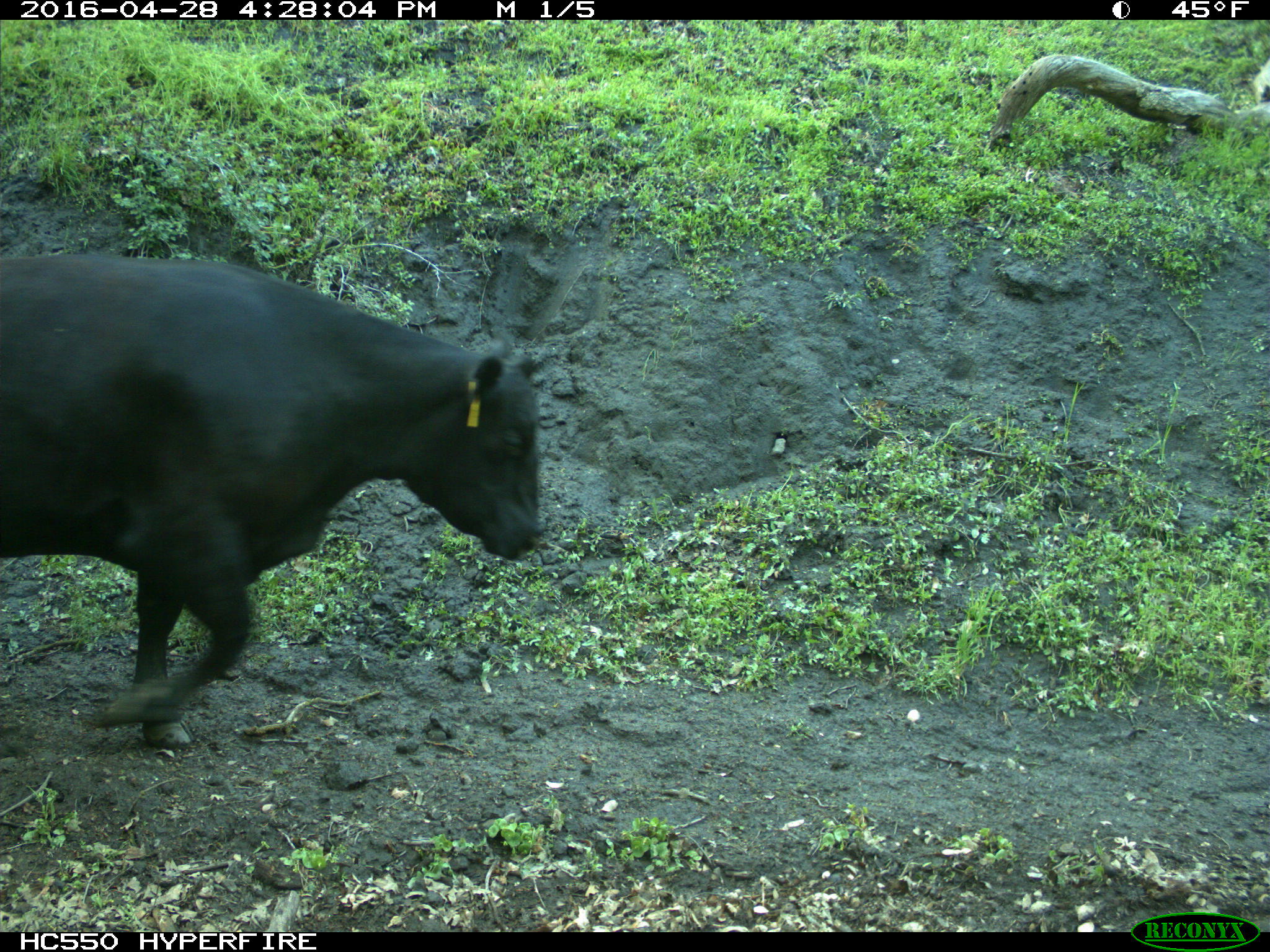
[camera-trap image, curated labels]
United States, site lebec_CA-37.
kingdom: Animalia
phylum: Chordata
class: Mammalia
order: Artiodactyla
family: Bovidae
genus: Bos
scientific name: Bos taurus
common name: domestic cow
Bos taurus (domestic cow).